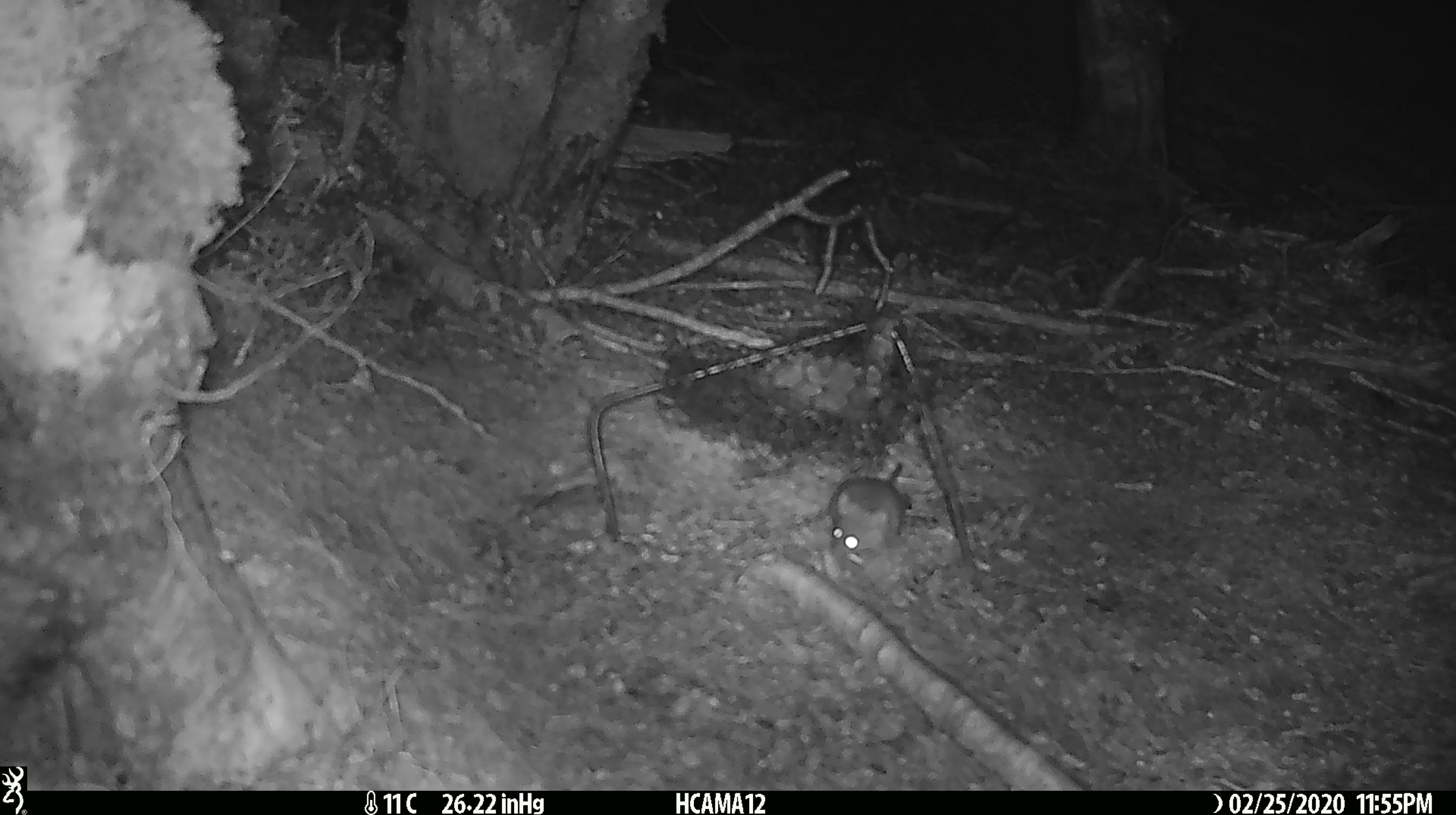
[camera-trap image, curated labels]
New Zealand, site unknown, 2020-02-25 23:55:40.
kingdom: Animalia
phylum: Chordata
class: Mammalia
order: Rodentia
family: Muridae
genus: Mus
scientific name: Mus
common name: mouse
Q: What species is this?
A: Mouse (Mus).